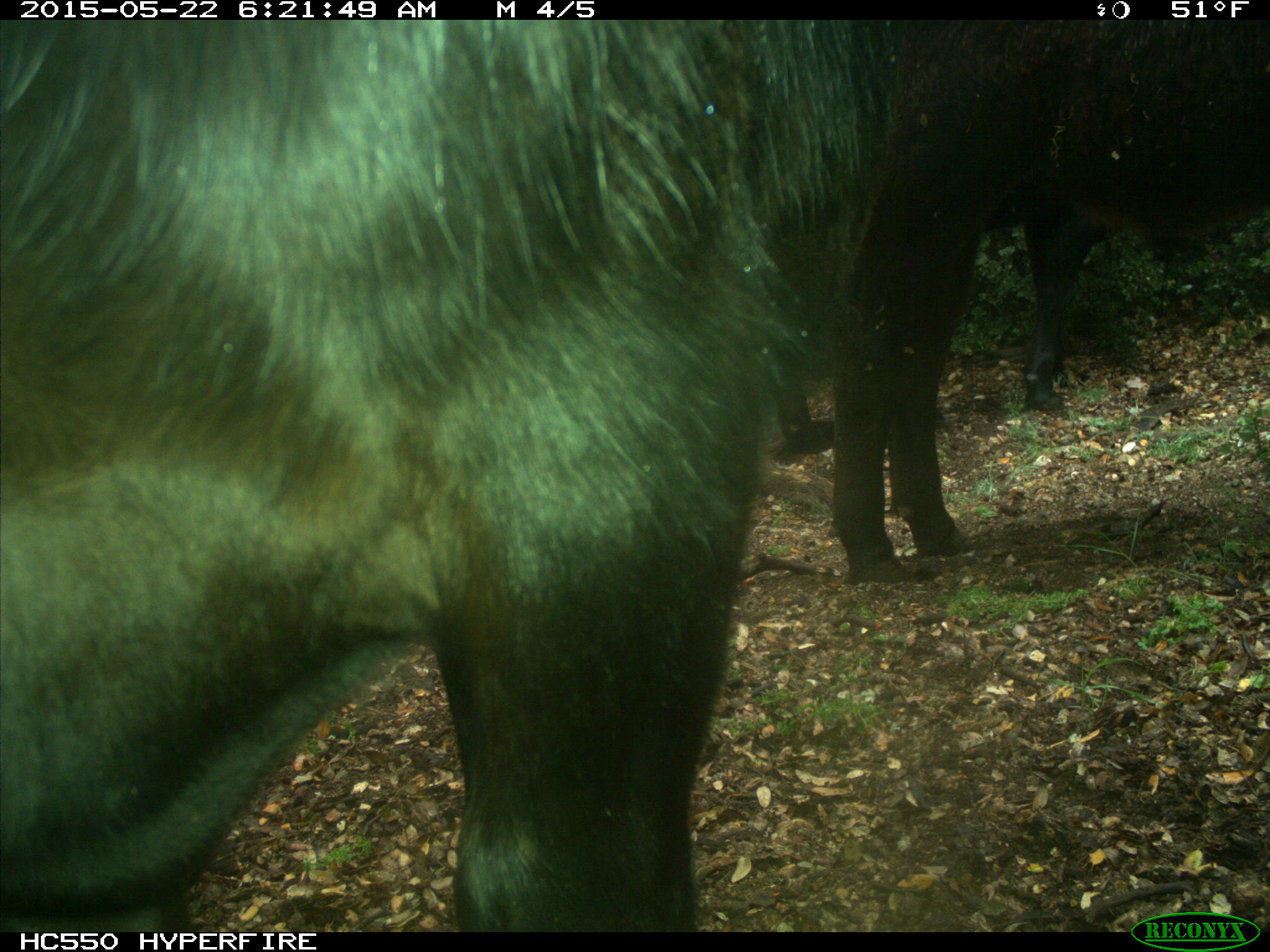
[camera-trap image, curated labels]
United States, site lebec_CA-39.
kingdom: Animalia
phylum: Chordata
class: Mammalia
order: Artiodactyla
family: Bovidae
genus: Bos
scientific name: Bos taurus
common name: domestic cow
Bos taurus (domestic cow).